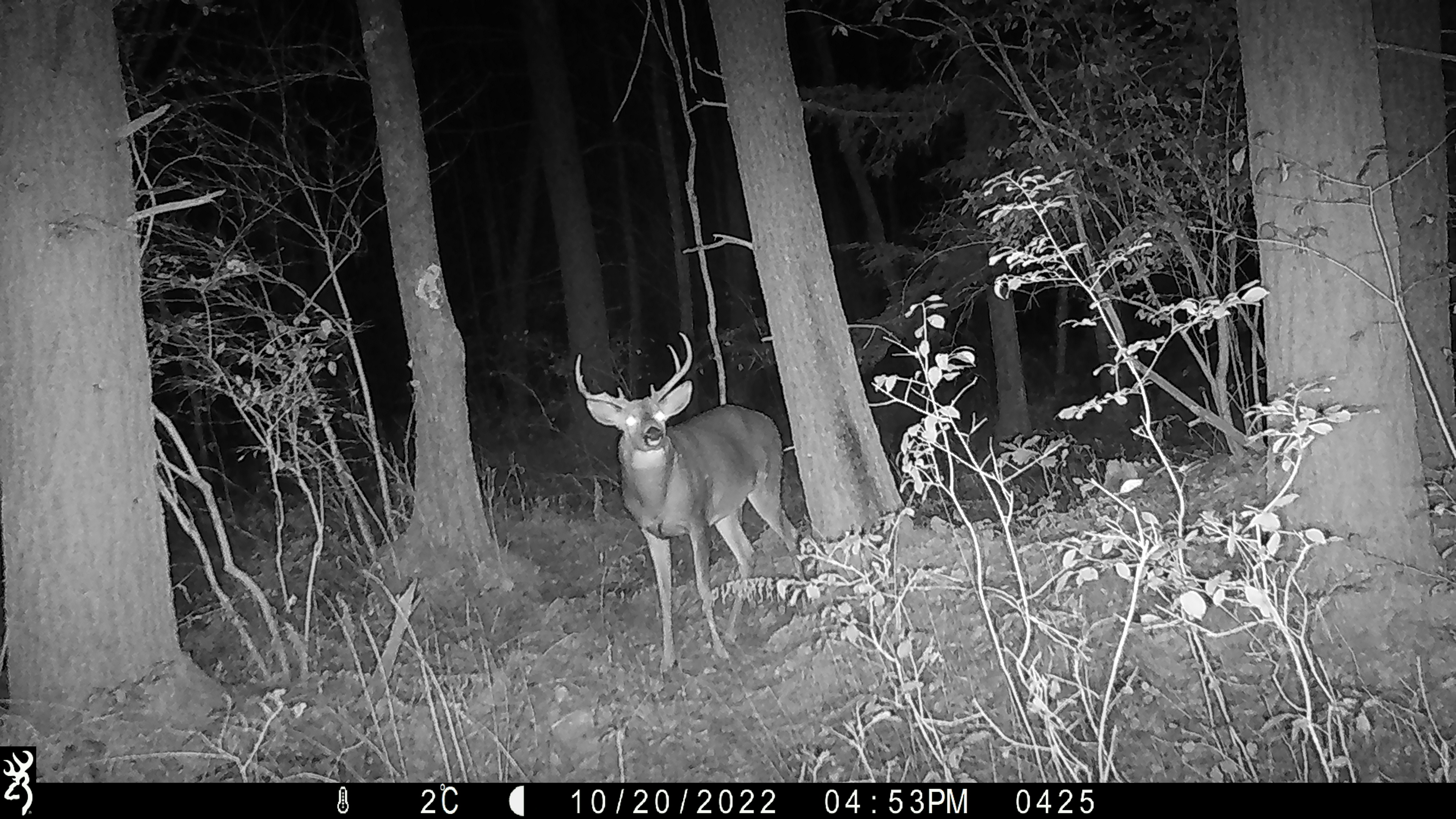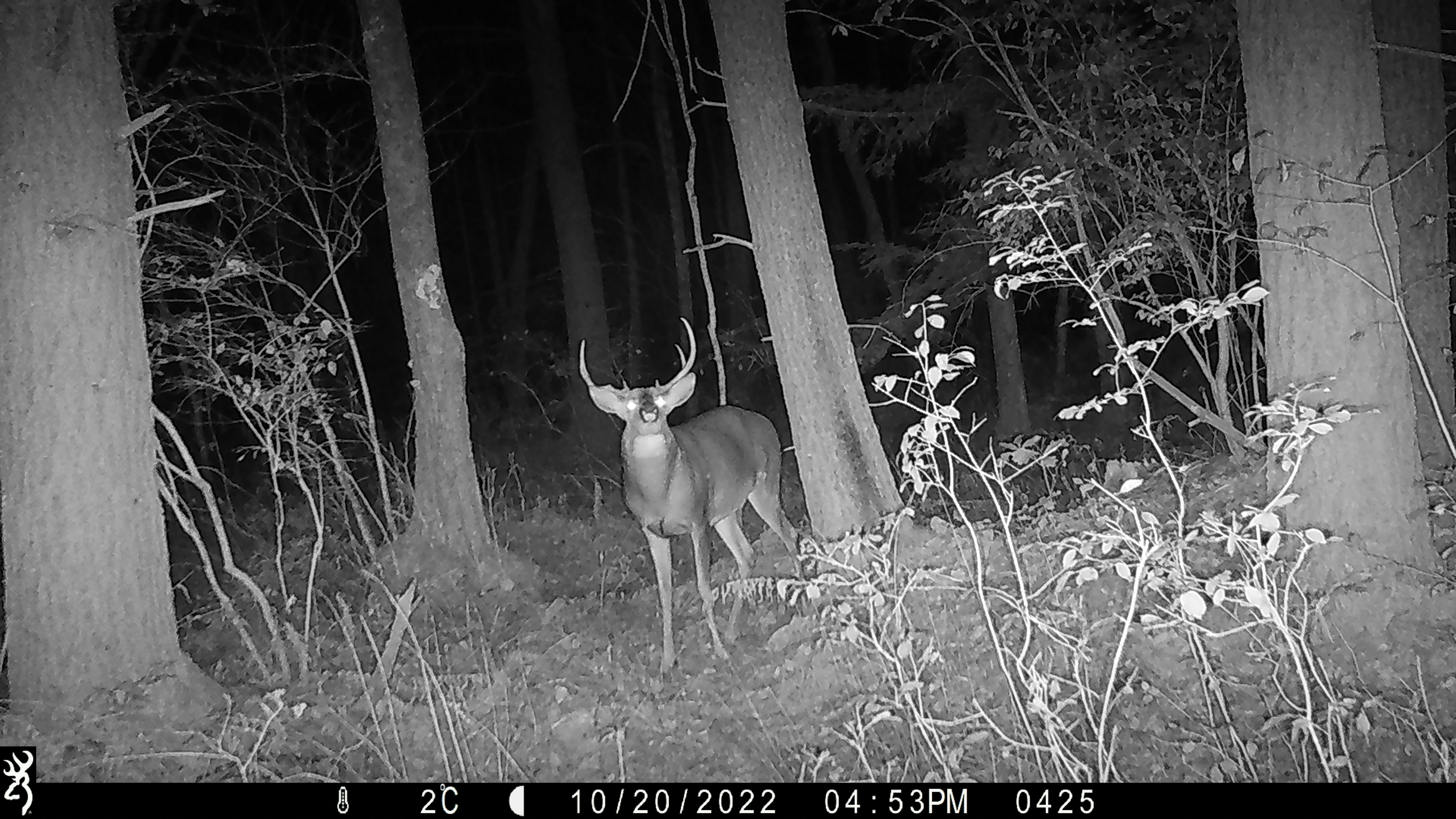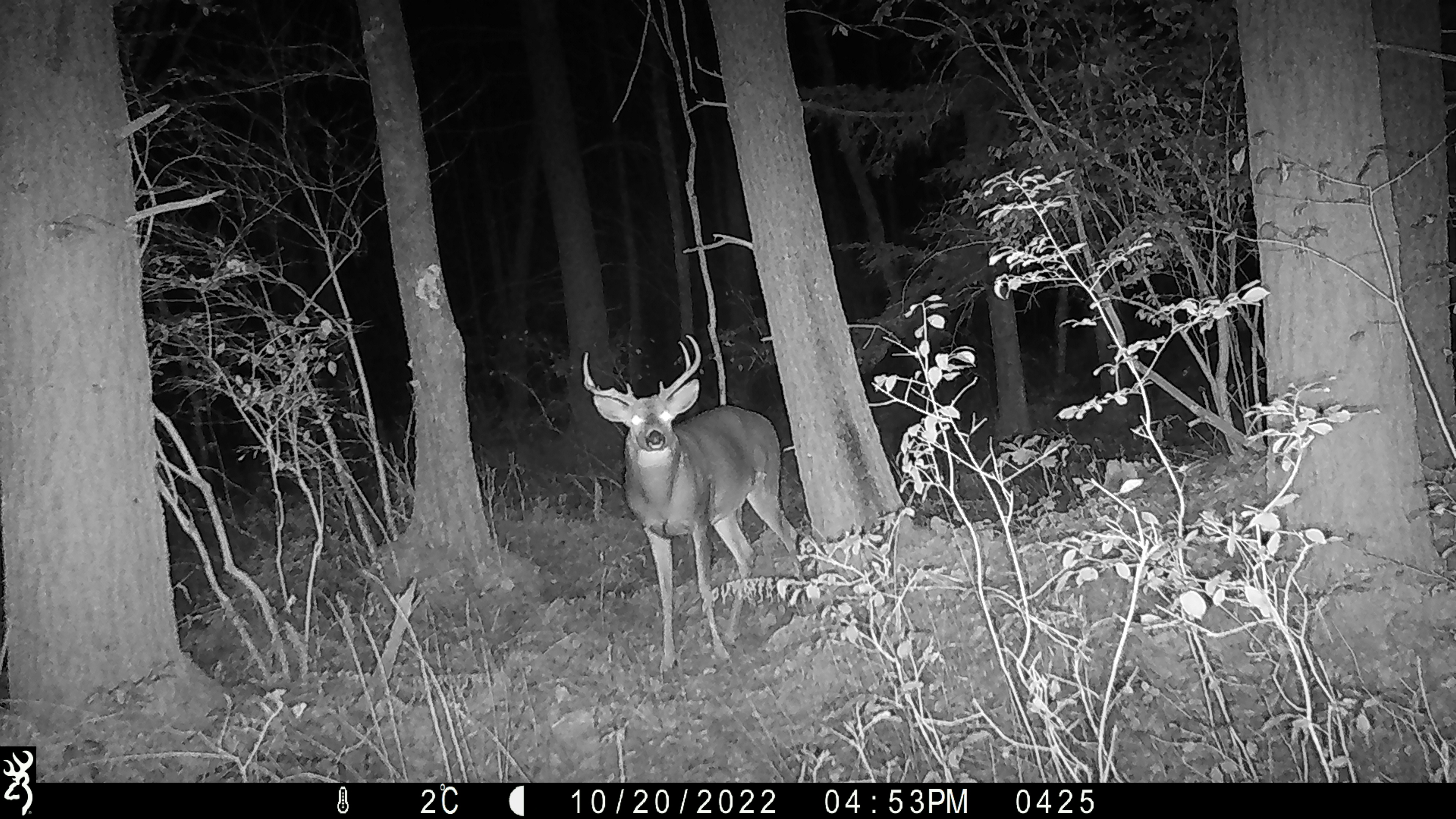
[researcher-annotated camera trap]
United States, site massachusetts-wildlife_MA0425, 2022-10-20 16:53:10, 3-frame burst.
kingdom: Animalia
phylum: Chordata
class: Mammalia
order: Artiodactyla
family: Cervidae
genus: Odocoileus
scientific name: Odocoileus virginianus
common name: white-tailed deer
White-tailed deer (Odocoileus virginianus).